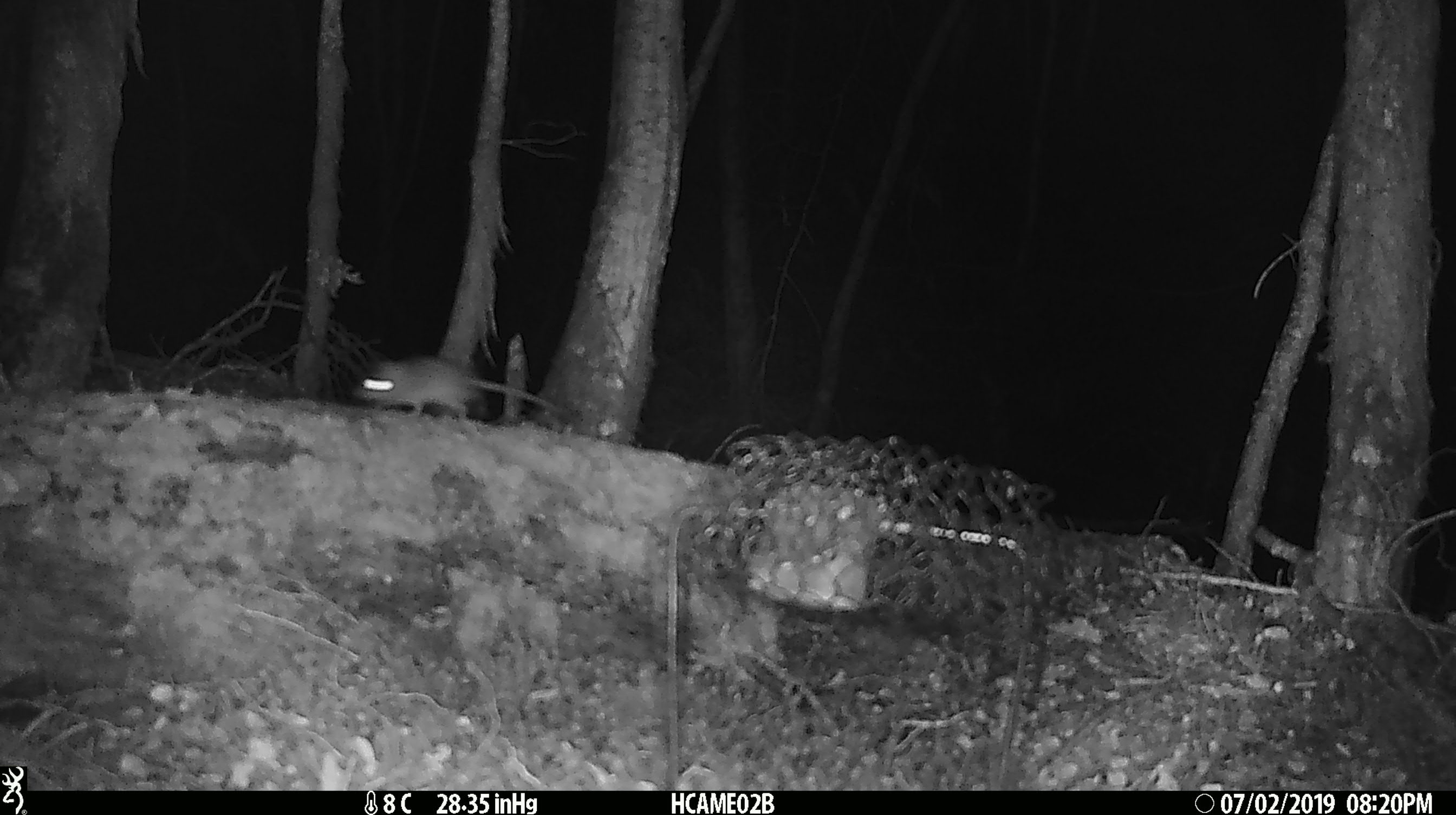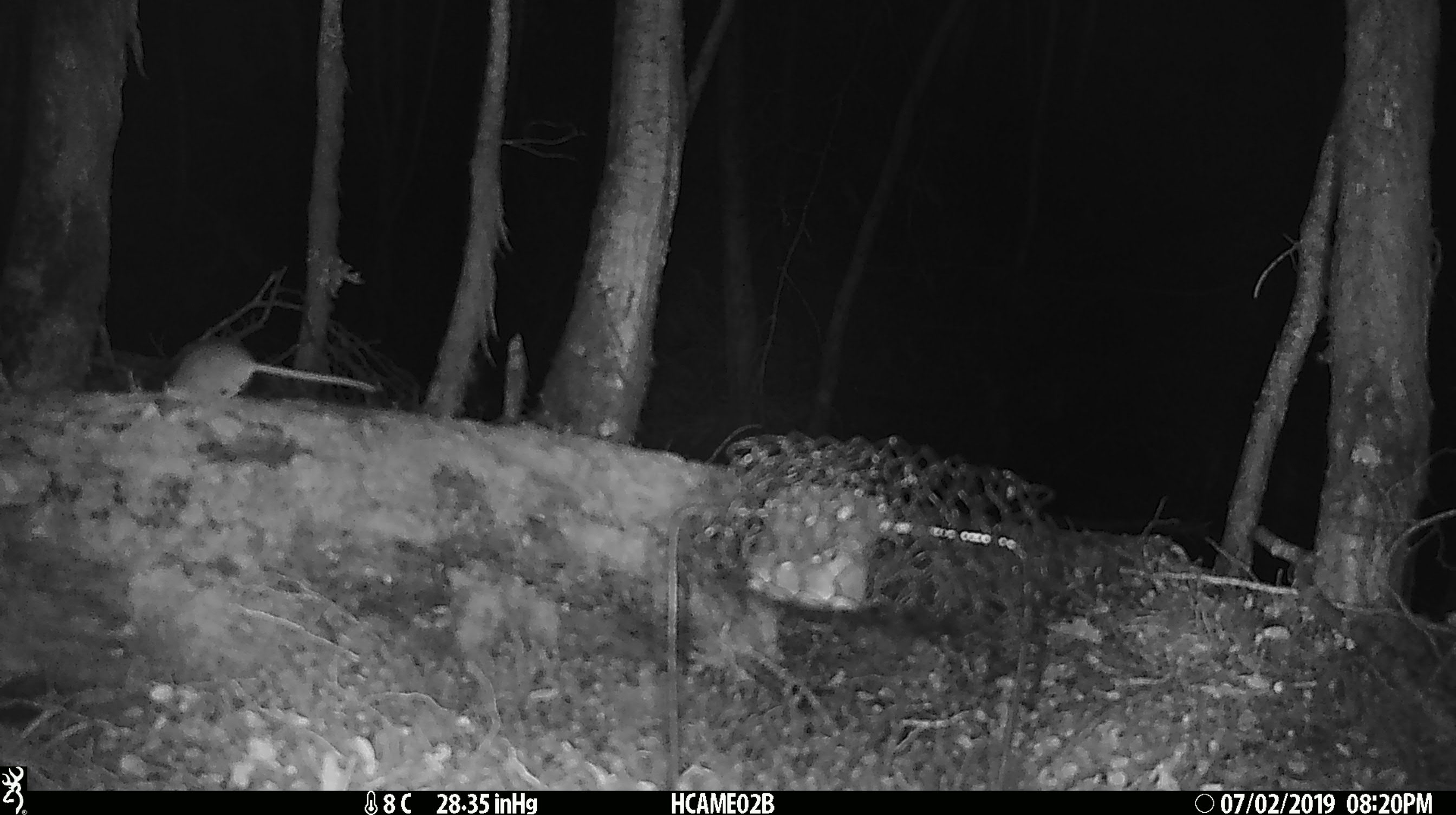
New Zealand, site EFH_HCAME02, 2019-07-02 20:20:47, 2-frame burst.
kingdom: Animalia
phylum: Chordata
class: Mammalia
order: Rodentia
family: Muridae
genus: Mus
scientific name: Mus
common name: mouse